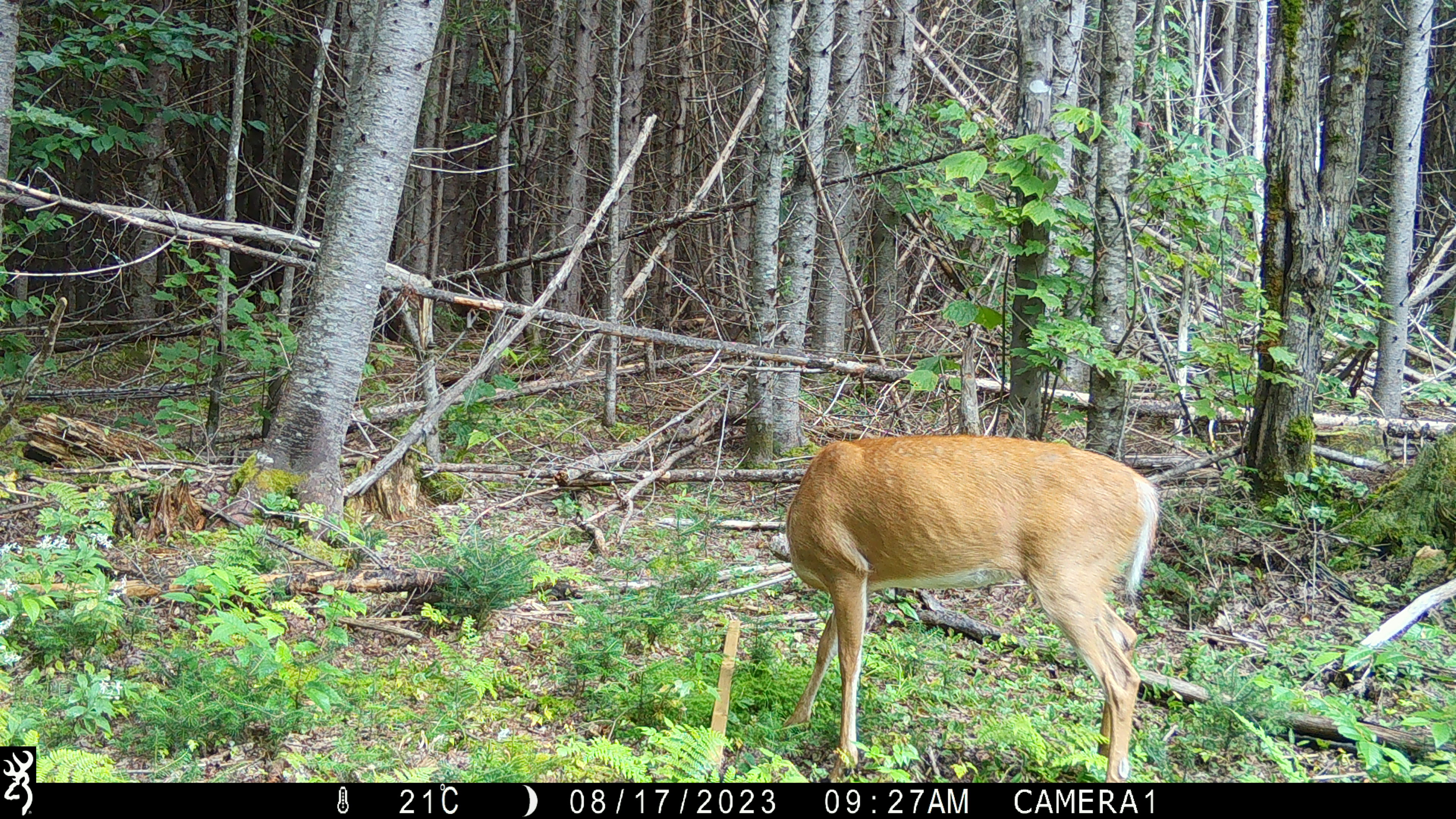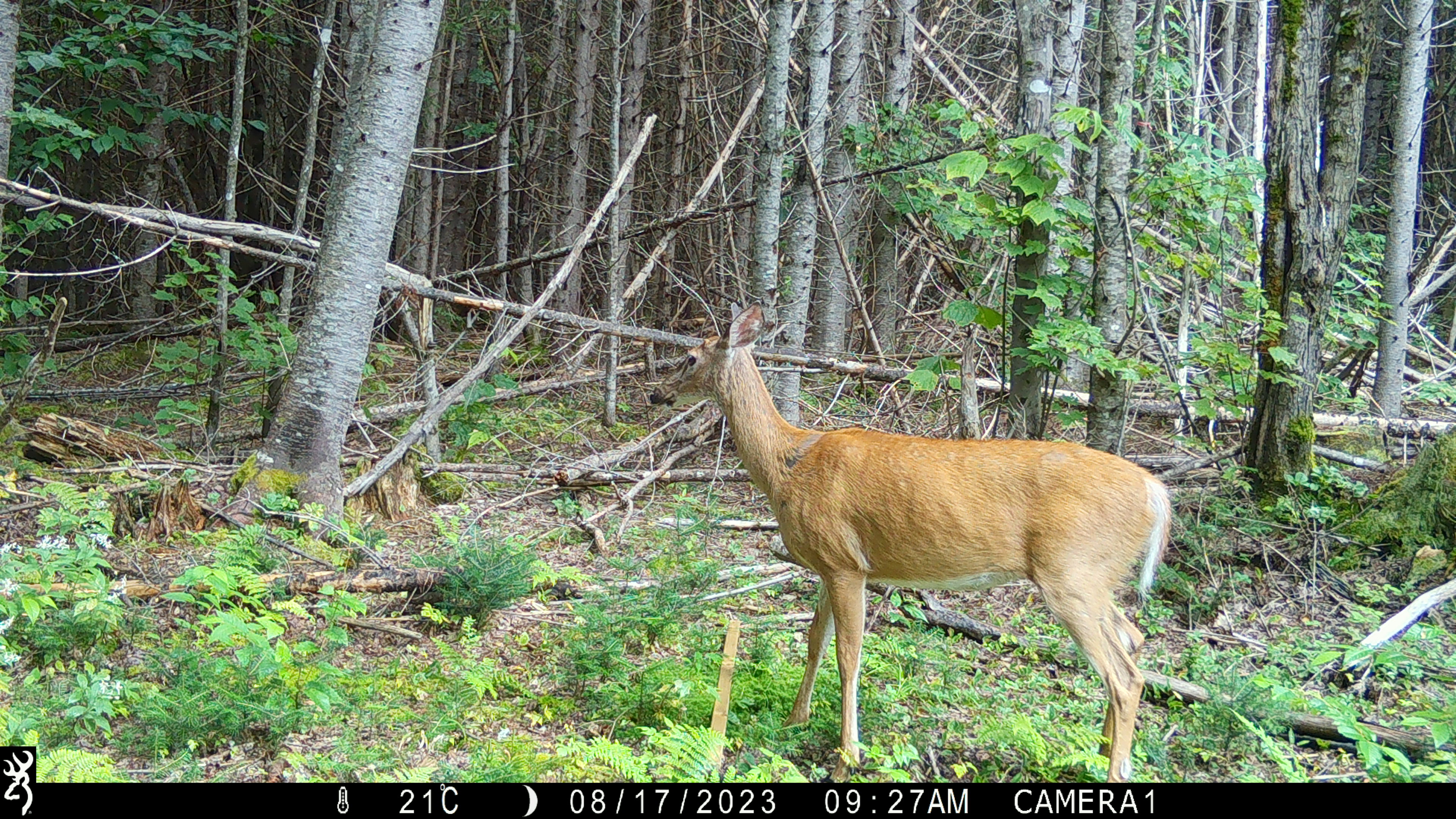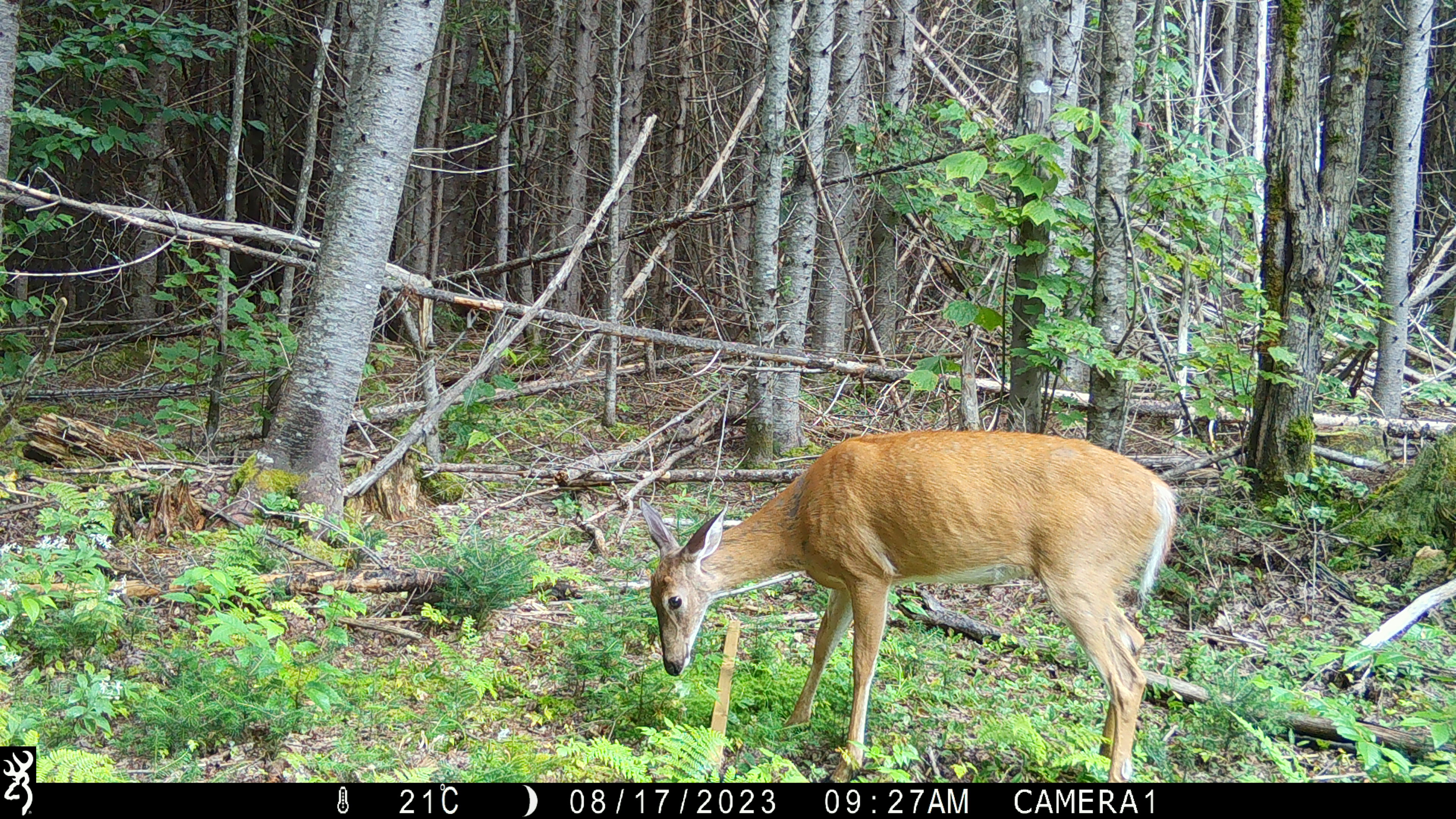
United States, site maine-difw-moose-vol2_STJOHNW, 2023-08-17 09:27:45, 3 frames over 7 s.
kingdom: Animalia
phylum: Chordata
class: Mammalia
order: Artiodactyla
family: Cervidae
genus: Odocoileus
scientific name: Odocoileus virginianus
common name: white-tailed deer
White-tailed deer (Odocoileus virginianus).